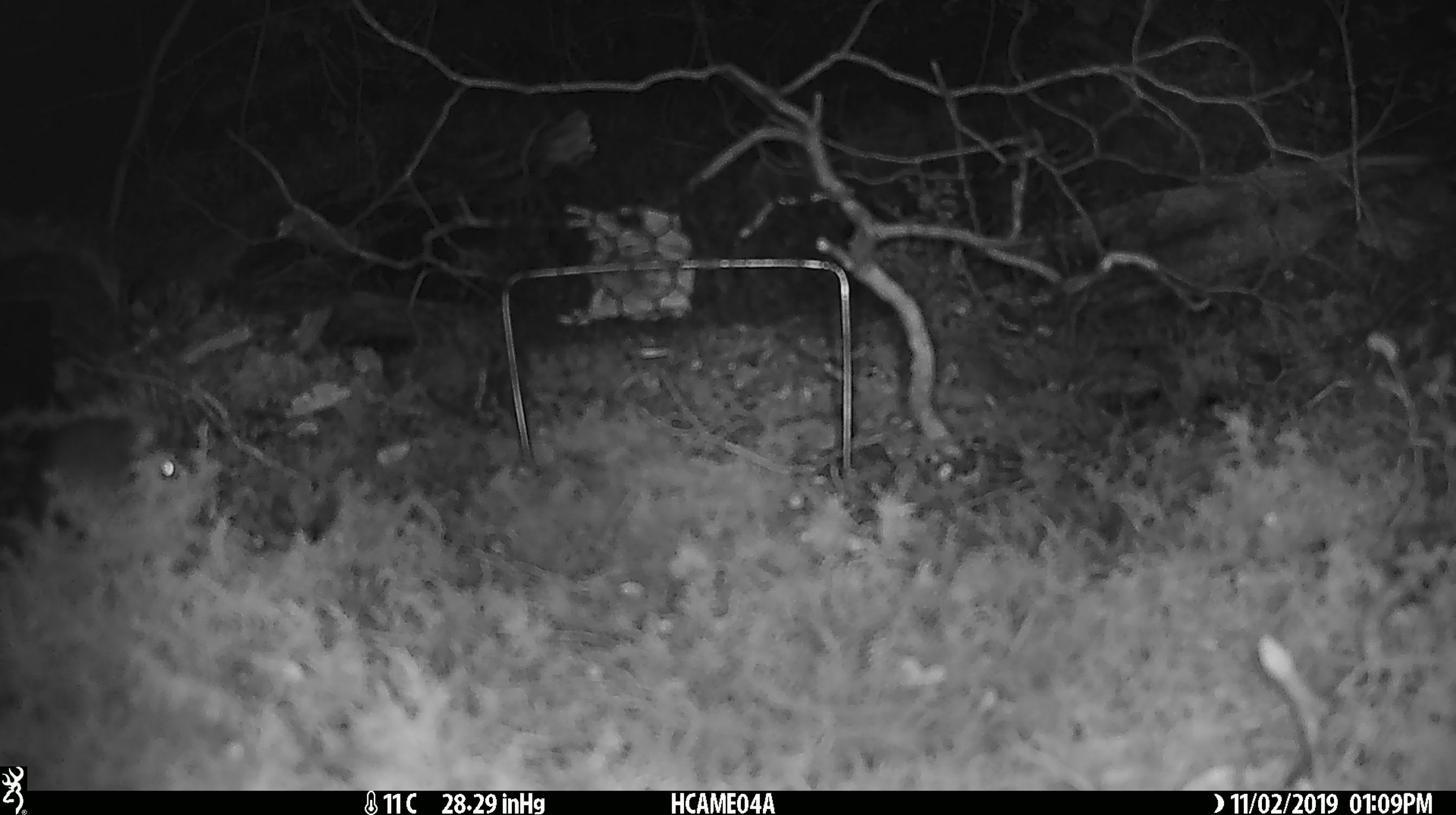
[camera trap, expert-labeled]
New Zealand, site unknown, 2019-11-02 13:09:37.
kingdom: Animalia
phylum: Chordata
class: Mammalia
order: Rodentia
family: Muridae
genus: Mus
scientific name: Mus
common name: mouse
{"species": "mouse (Mus)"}